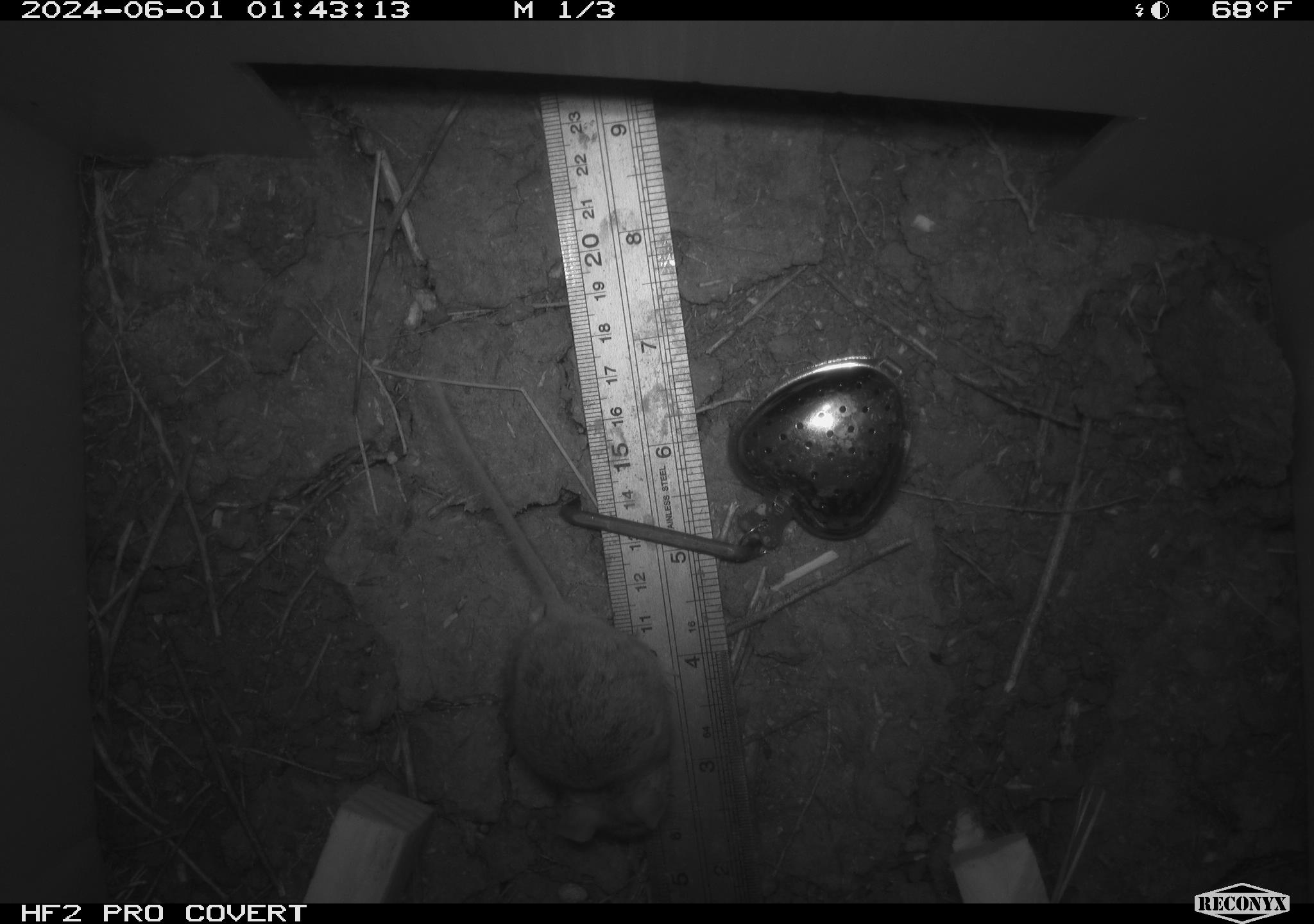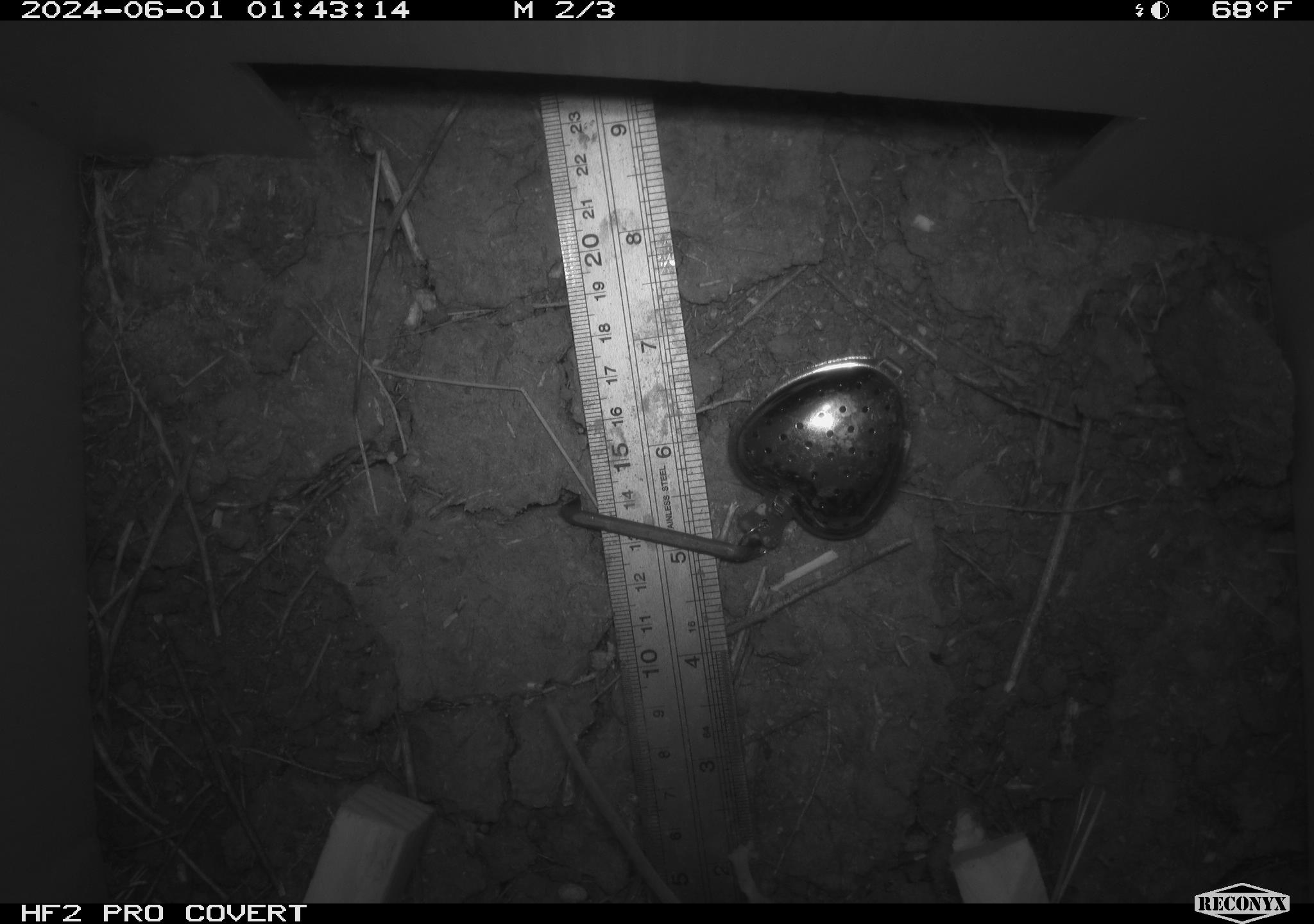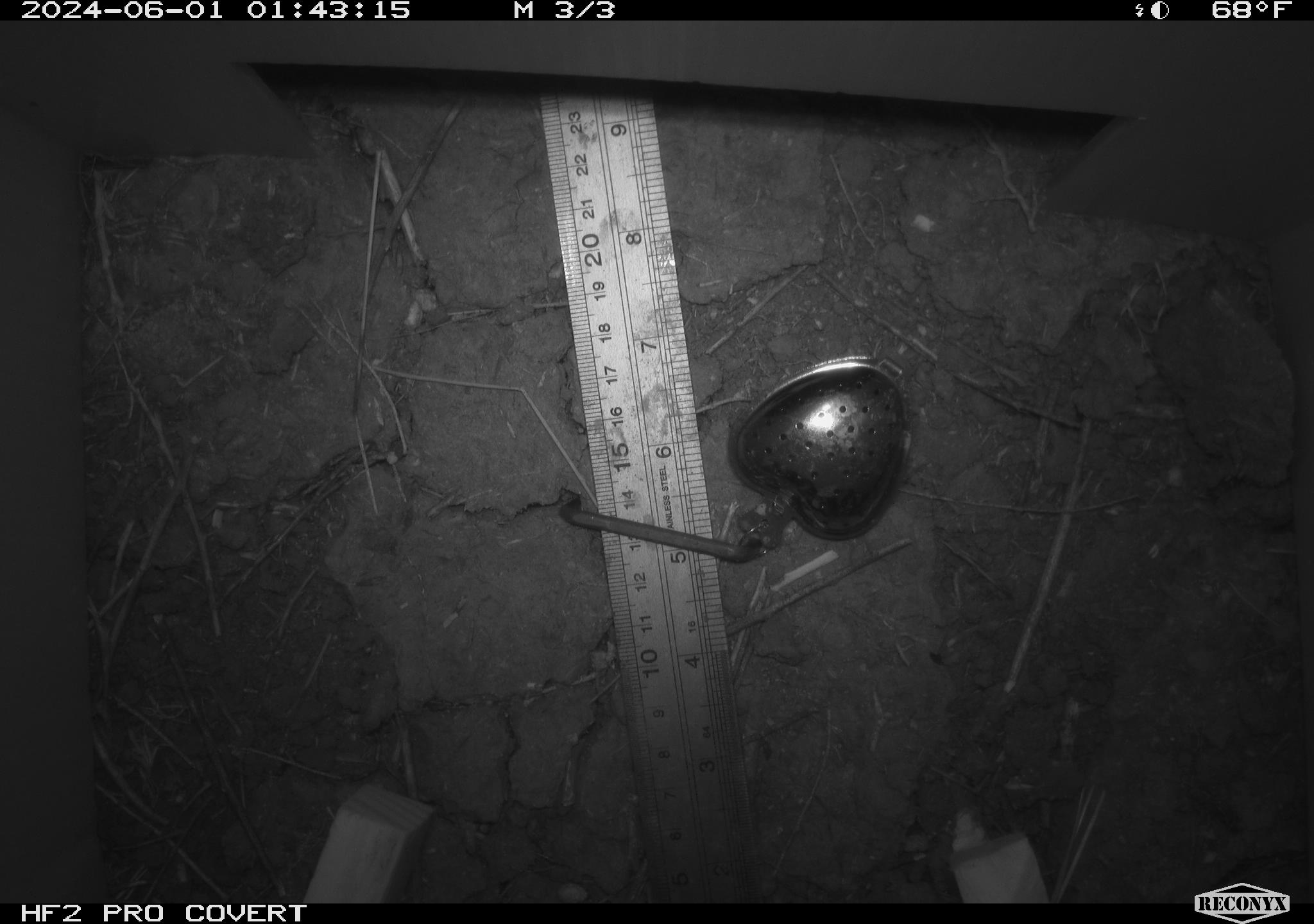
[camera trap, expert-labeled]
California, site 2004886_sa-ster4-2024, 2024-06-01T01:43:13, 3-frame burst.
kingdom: Animalia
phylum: Chordata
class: Mammalia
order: Rodentia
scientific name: Rodentia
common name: mouse species